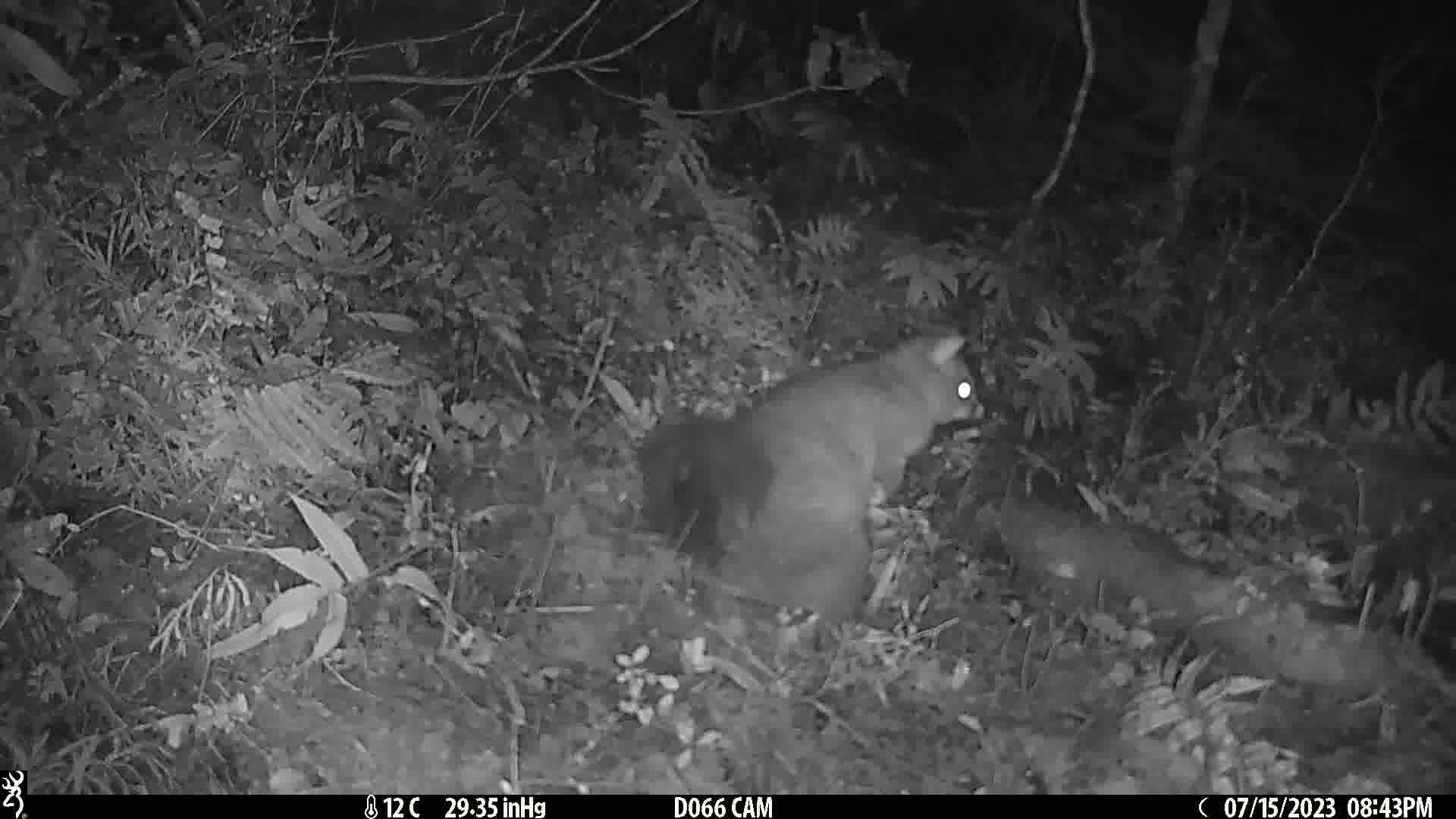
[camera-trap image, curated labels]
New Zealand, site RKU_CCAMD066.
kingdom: Animalia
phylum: Chordata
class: Mammalia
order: Diprotodontia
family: Phalangeridae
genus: Trichosurus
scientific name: Trichosurus vulpecula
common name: common brushtail possum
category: possum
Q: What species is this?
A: Possum (common brushtail possum) (Trichosurus vulpecula).